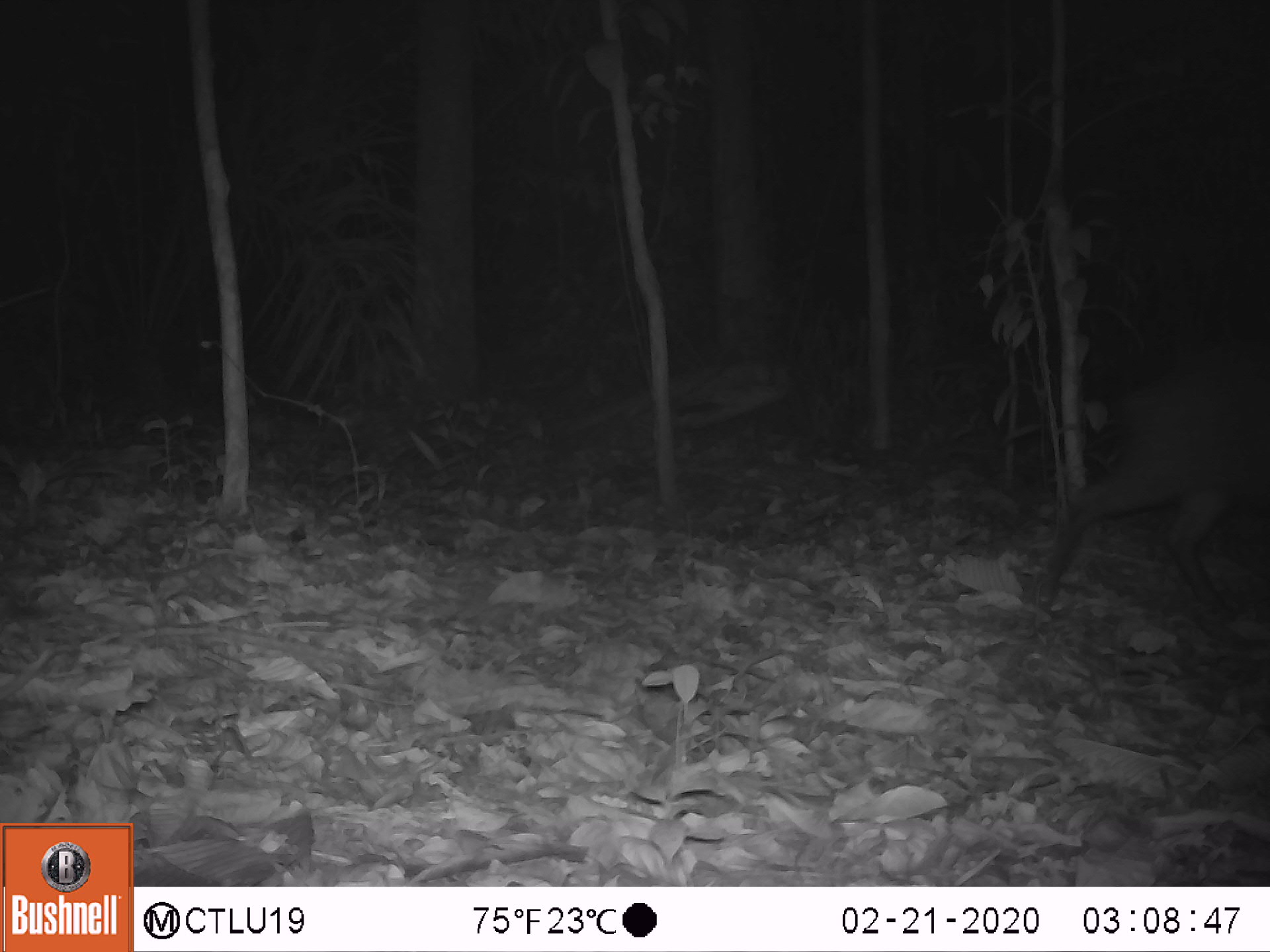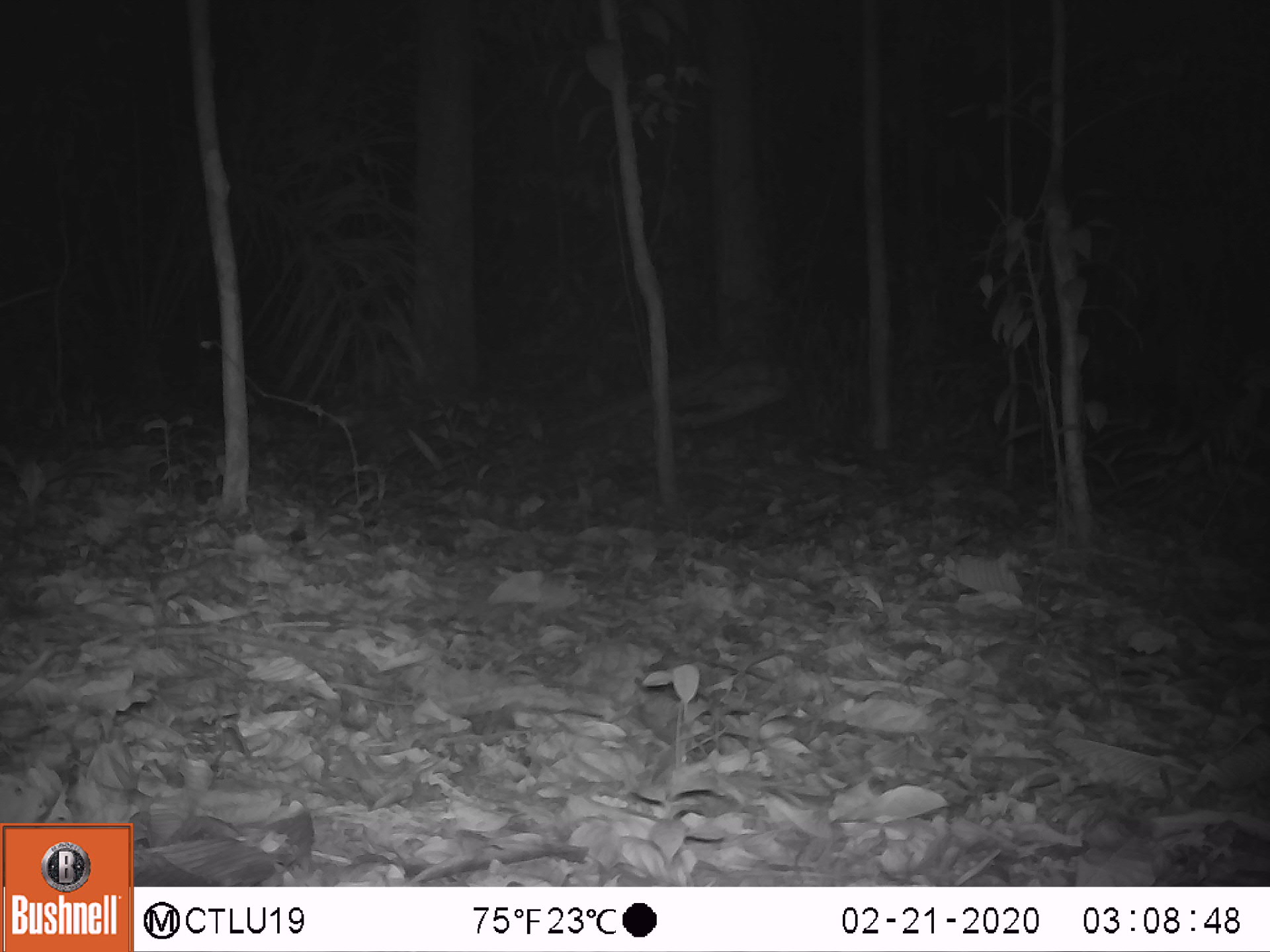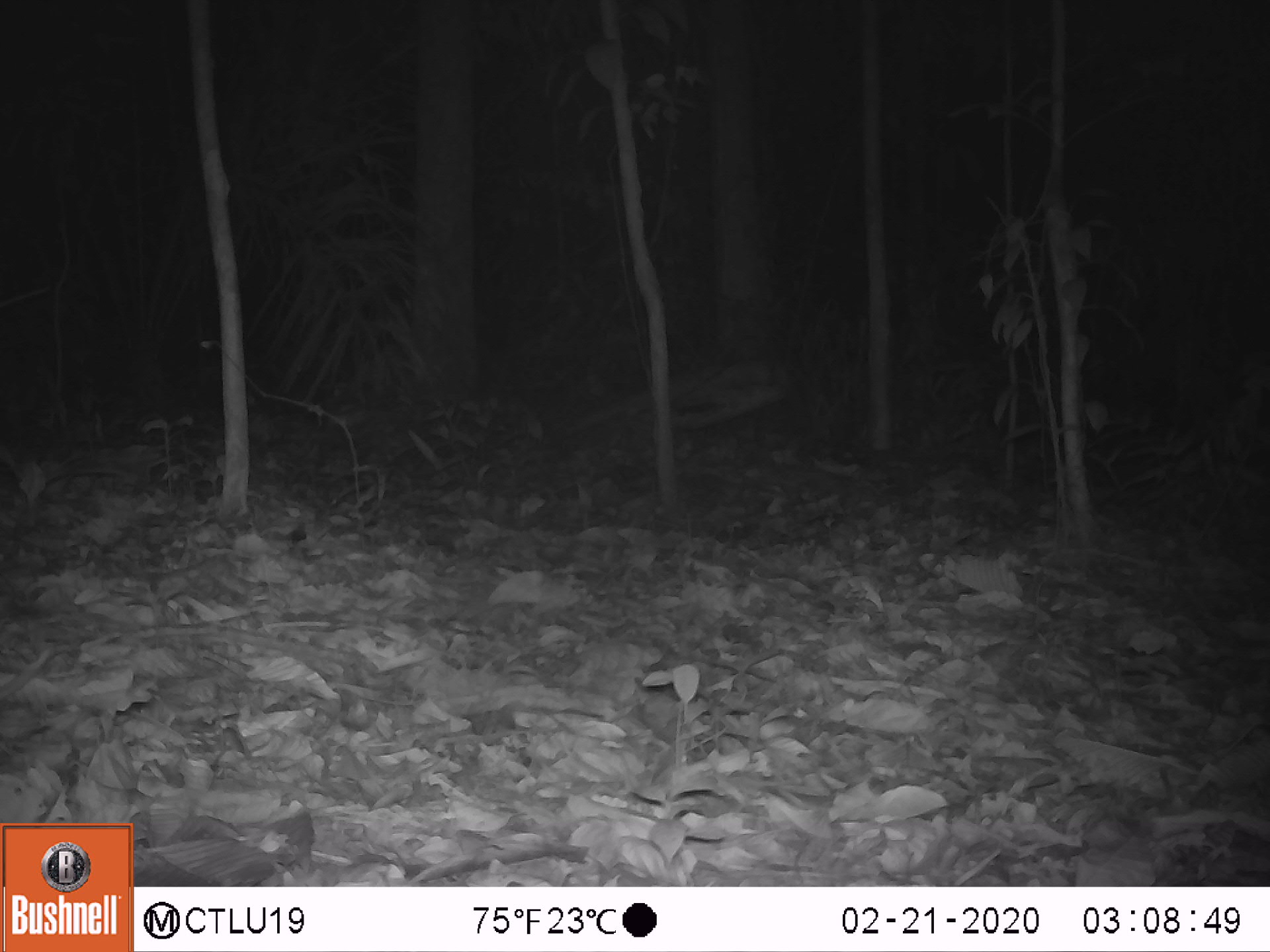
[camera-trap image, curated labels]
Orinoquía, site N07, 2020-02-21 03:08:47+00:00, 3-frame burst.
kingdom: Animalia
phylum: Chordata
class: Mammalia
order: Artiodactyla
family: Tayassuidae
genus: Tayassu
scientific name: Tayassu pecari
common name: white-lipped peccary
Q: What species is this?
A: White-lipped peccary (Tayassu pecari).